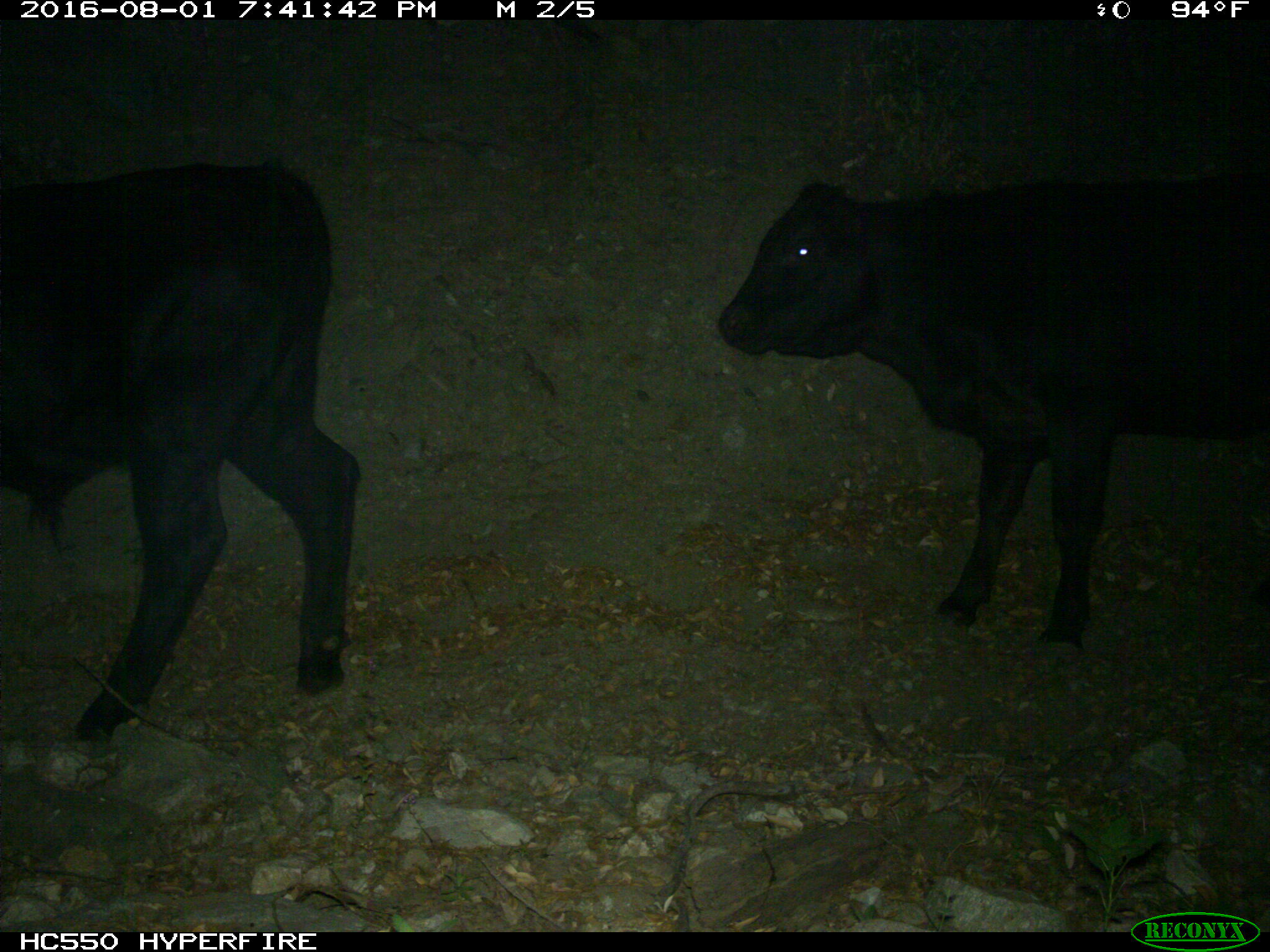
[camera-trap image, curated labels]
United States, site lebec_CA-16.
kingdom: Animalia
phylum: Chordata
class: Mammalia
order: Artiodactyla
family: Bovidae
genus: Bos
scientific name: Bos taurus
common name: domestic cow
Bos taurus (domestic cow).